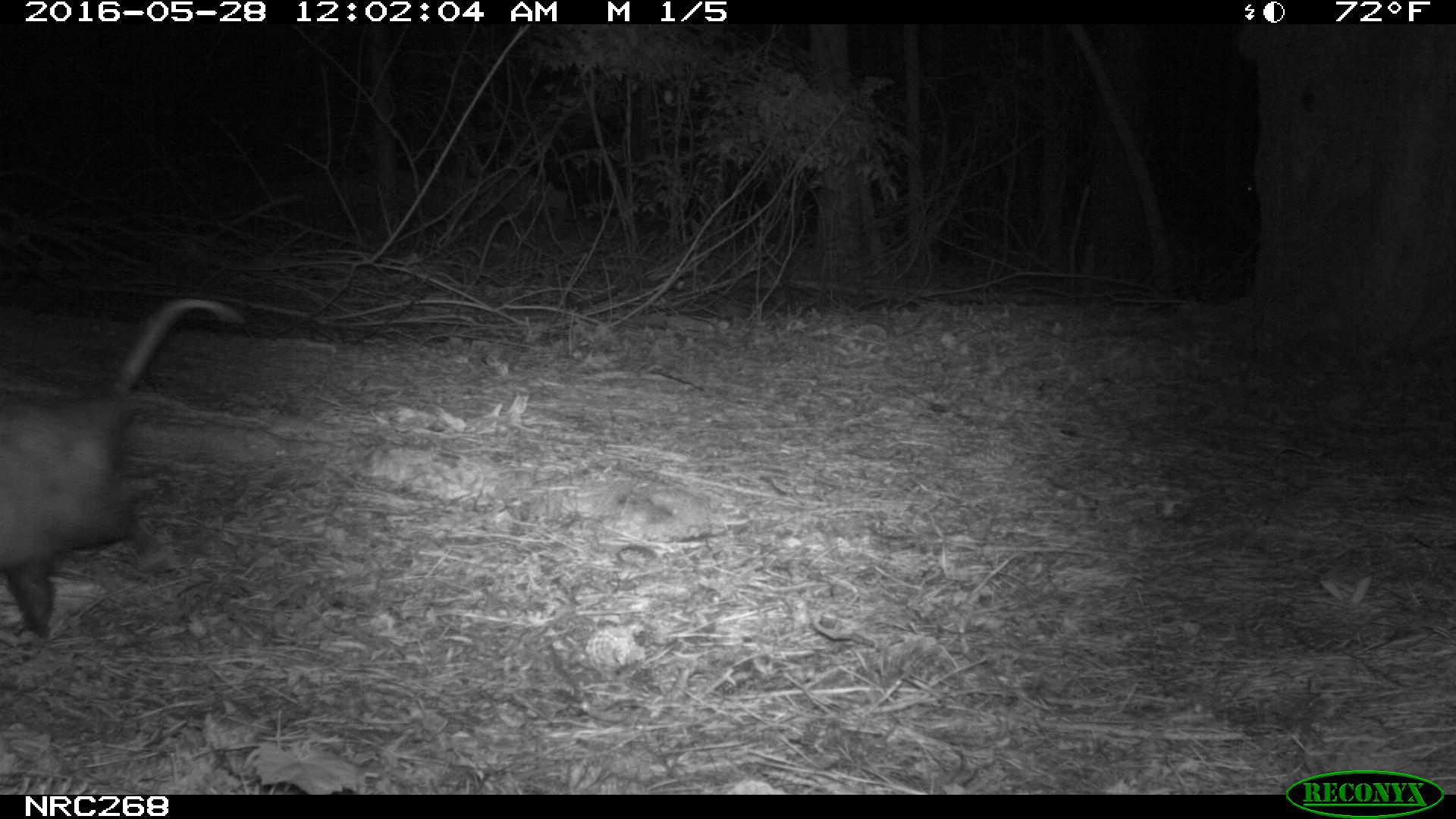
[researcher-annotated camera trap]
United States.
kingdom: Animalia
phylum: Chordata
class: Mammalia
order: Didelphimorphia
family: Didelphidae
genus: Didelphis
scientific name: Didelphis virginiana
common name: virginia opossum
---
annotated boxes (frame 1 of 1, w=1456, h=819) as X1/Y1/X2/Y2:
Virginia Opossum: 0/287/246/644